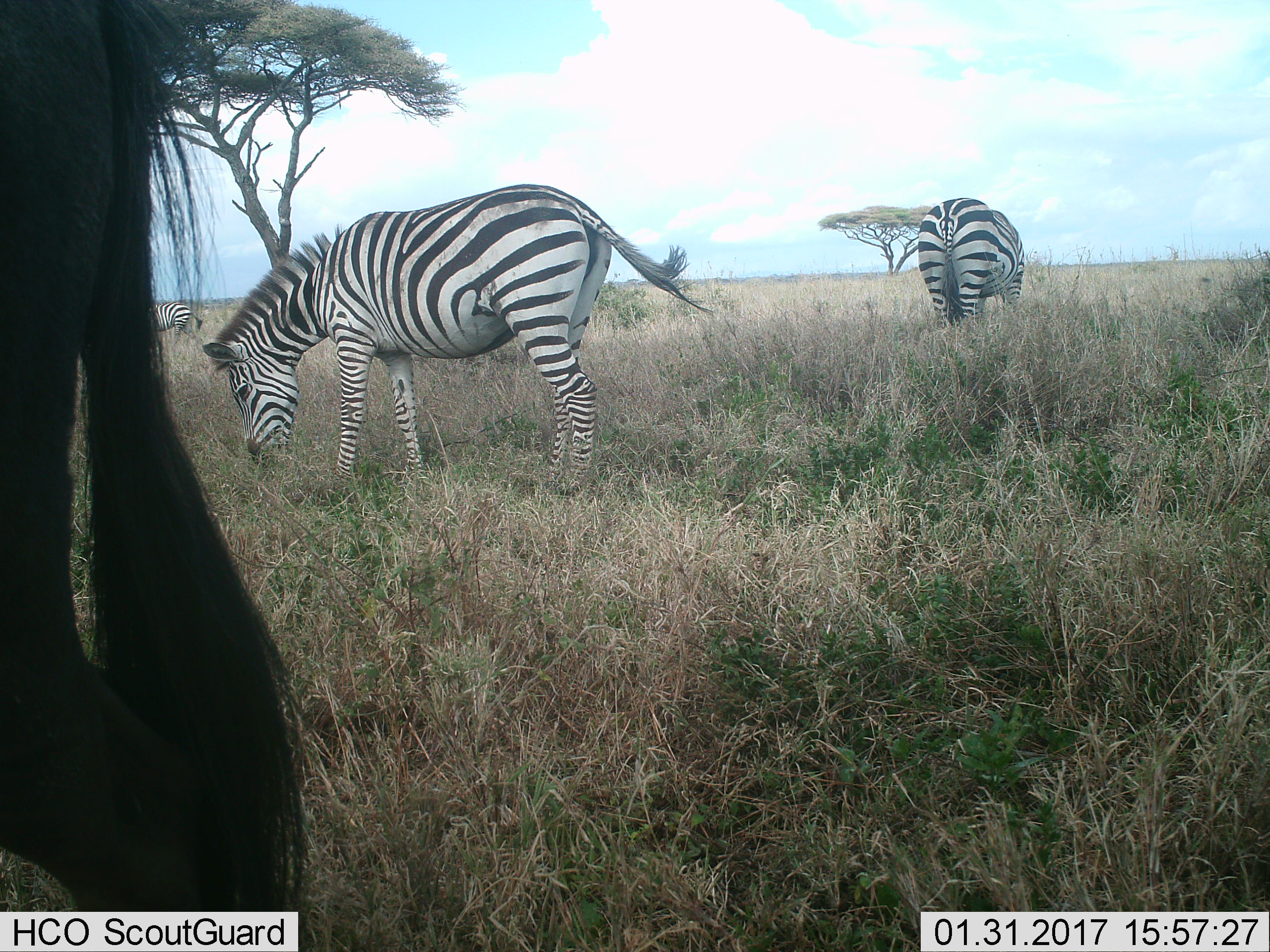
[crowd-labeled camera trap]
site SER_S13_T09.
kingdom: Animalia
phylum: Chordata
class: Mammalia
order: Artiodactyla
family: Bovidae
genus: Connochaetes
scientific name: Connochaetes taurinus taurinus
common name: blue wildebeest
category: wildebeestblue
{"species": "wildebeestblue (blue wildebeest) (Connochaetes taurinus taurinus)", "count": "1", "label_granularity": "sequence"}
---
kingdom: Animalia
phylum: Chordata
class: Mammalia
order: Perissodactyla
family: Equidae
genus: Equus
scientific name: Equus quagga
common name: plains zebra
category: zebraplains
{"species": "zebraplains (plains zebra) (Equus quagga)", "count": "3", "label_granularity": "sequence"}